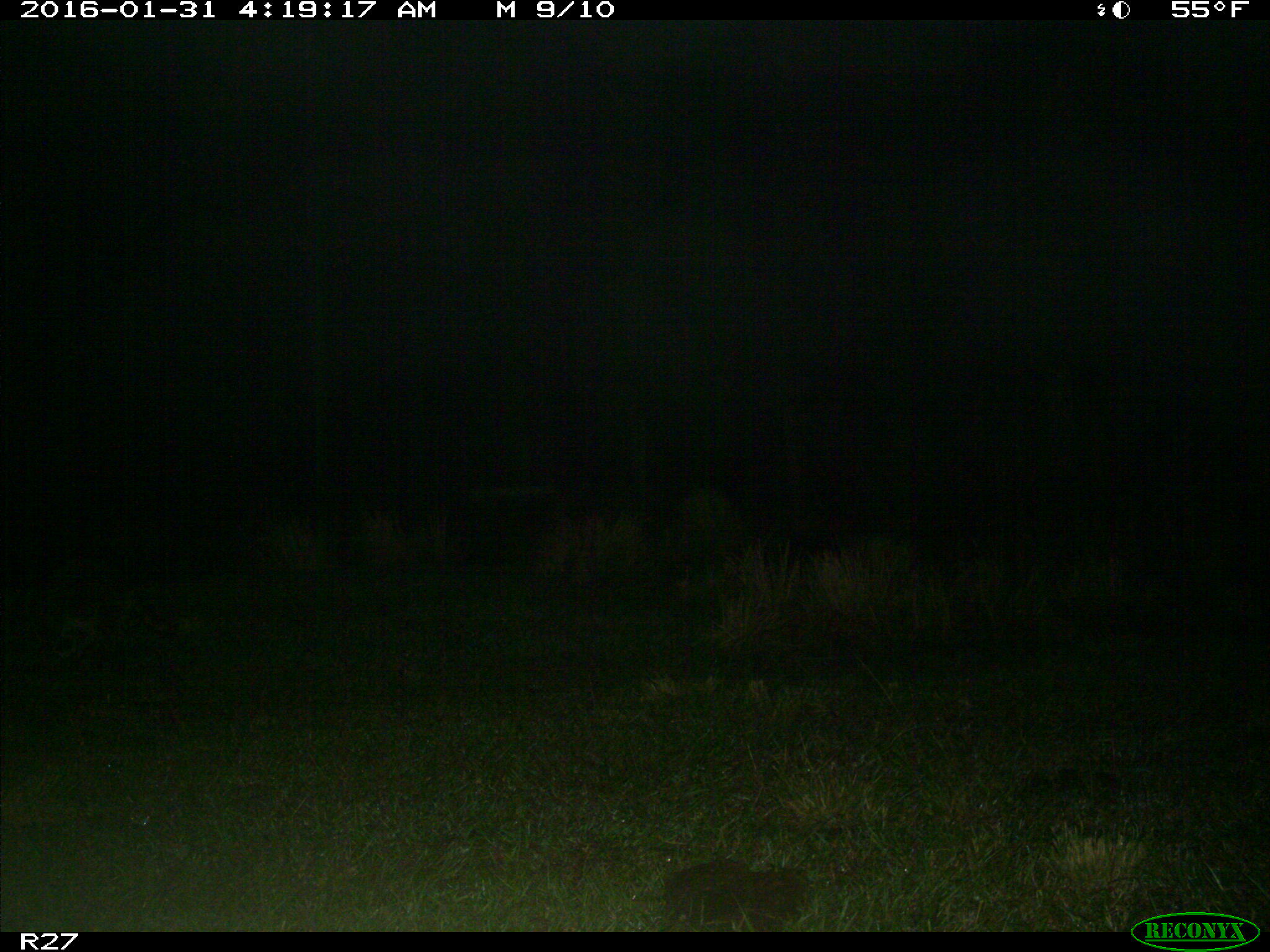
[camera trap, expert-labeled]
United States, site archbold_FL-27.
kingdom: Animalia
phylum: Chordata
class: Mammalia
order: Carnivora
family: Procyonidae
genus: Procyon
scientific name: Procyon lotor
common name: common raccoon